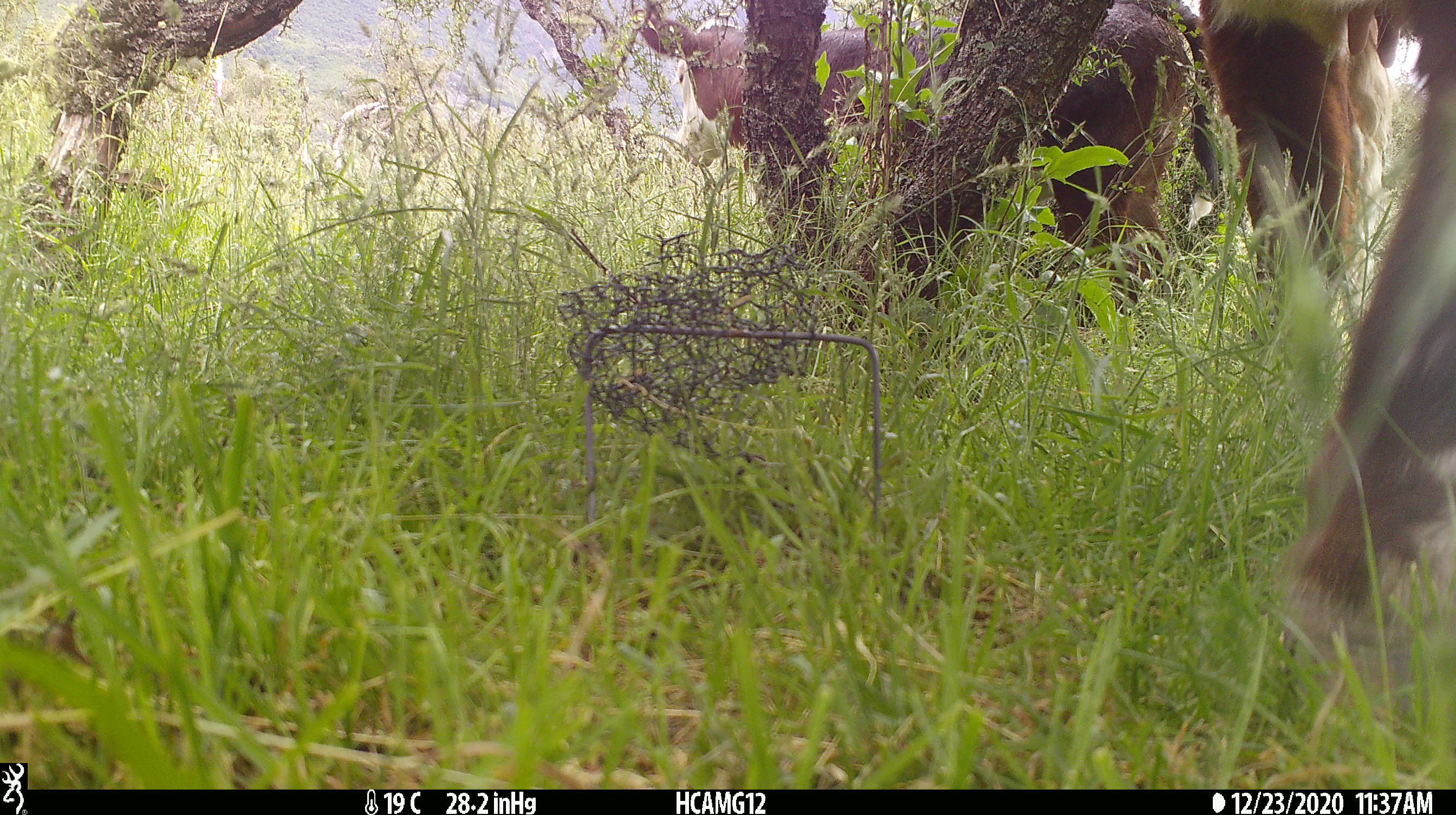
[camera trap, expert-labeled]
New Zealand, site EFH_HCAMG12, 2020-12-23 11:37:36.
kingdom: Animalia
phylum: Chordata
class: Mammalia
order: Artiodactyla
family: Bovidae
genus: Bos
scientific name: Bos taurus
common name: domestic cow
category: cow